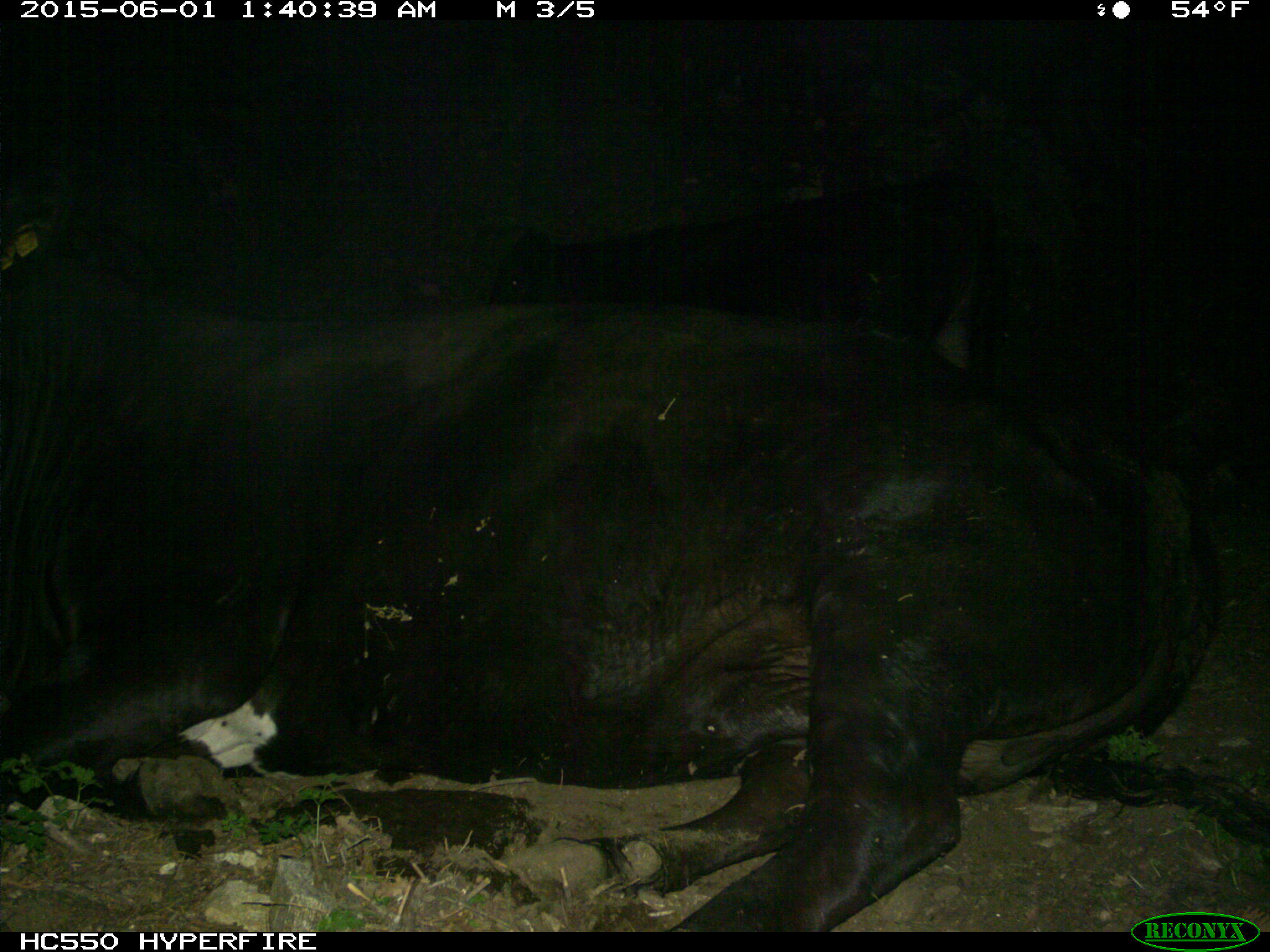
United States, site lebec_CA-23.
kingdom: Animalia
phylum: Chordata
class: Mammalia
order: Artiodactyla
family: Bovidae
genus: Bos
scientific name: Bos taurus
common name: domestic cow